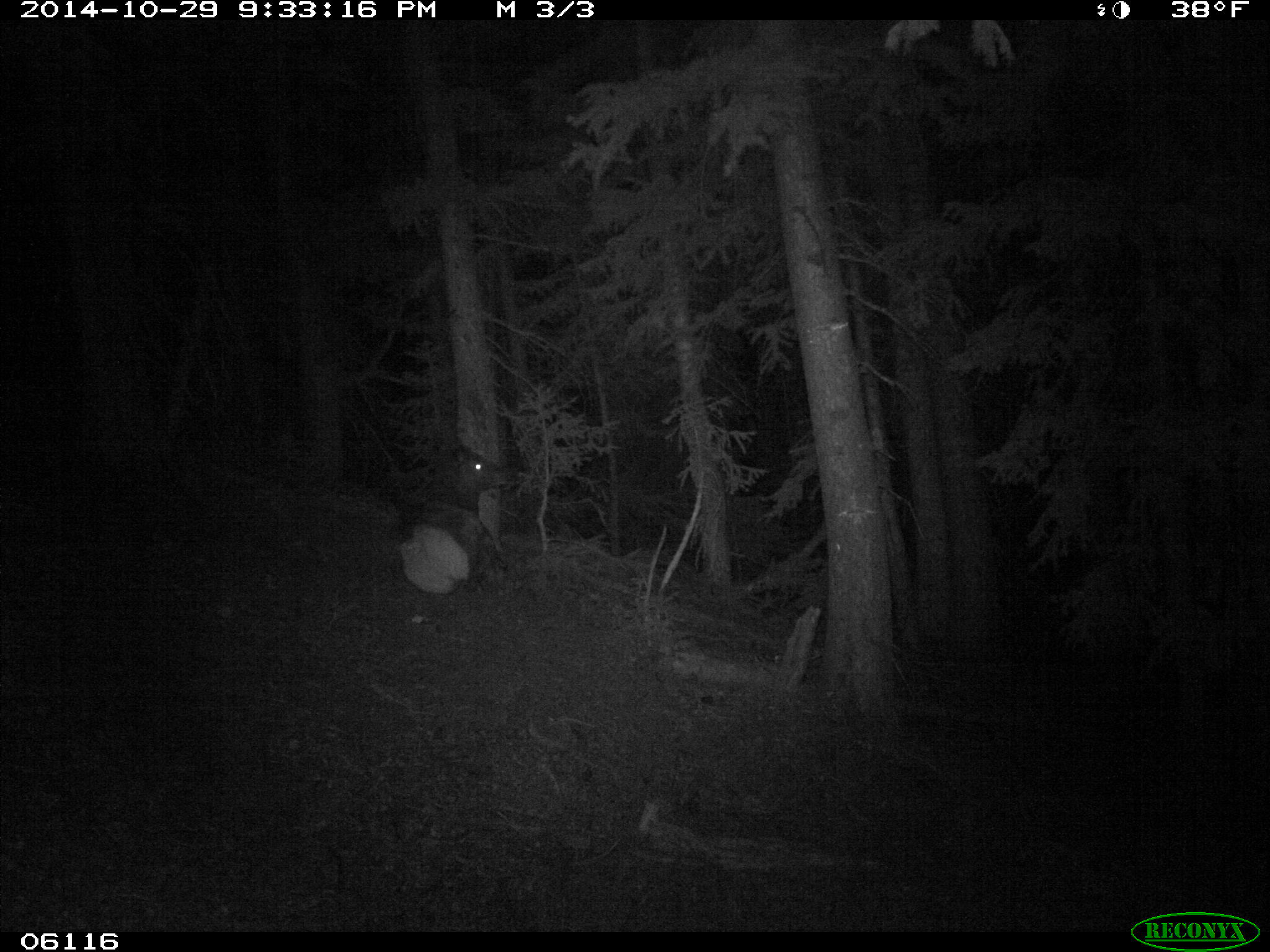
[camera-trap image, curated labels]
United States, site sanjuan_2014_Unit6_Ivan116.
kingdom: Animalia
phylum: Chordata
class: Mammalia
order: Artiodactyla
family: Cervidae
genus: Cervus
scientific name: Cervus elaphus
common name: red deer